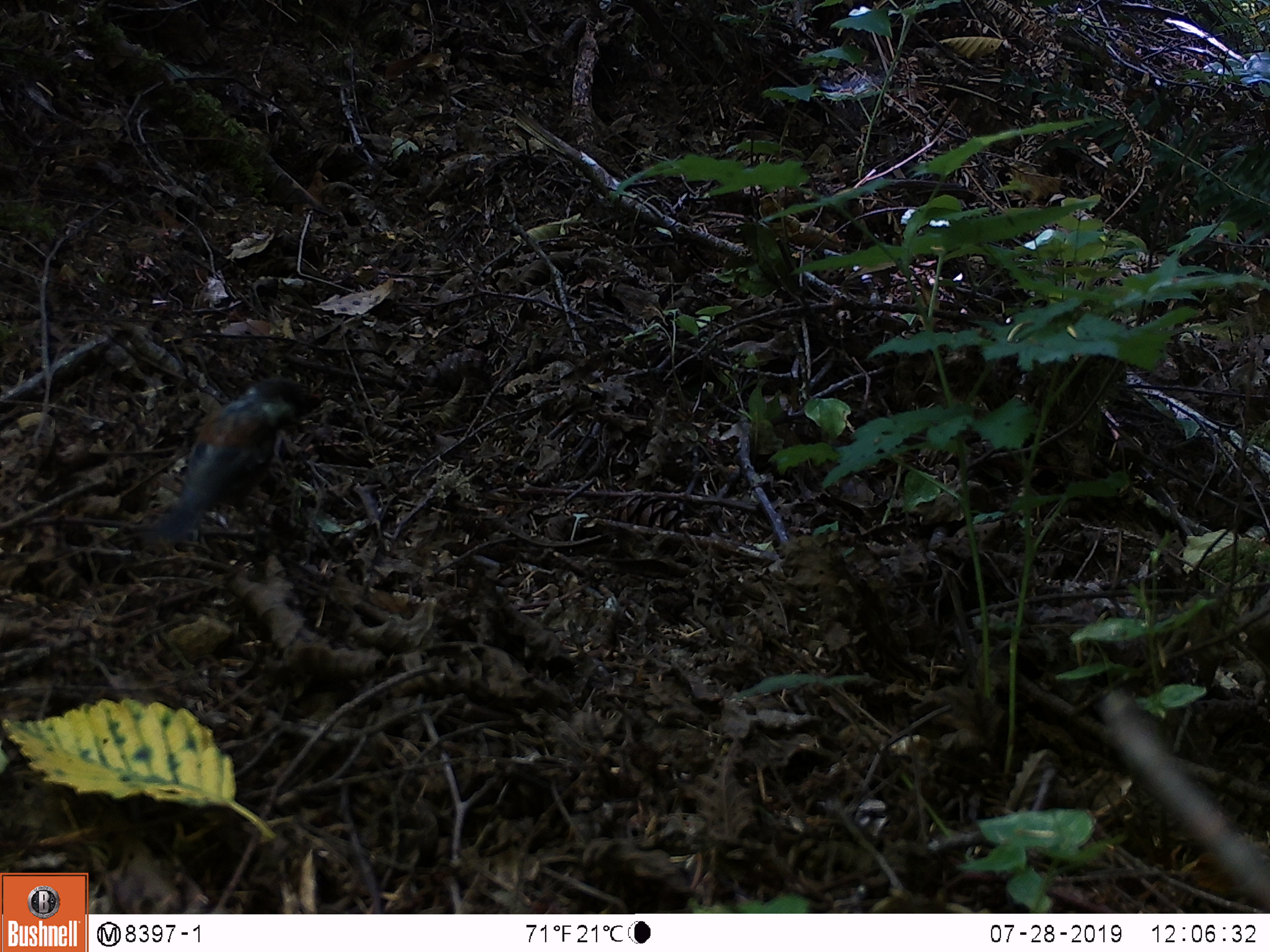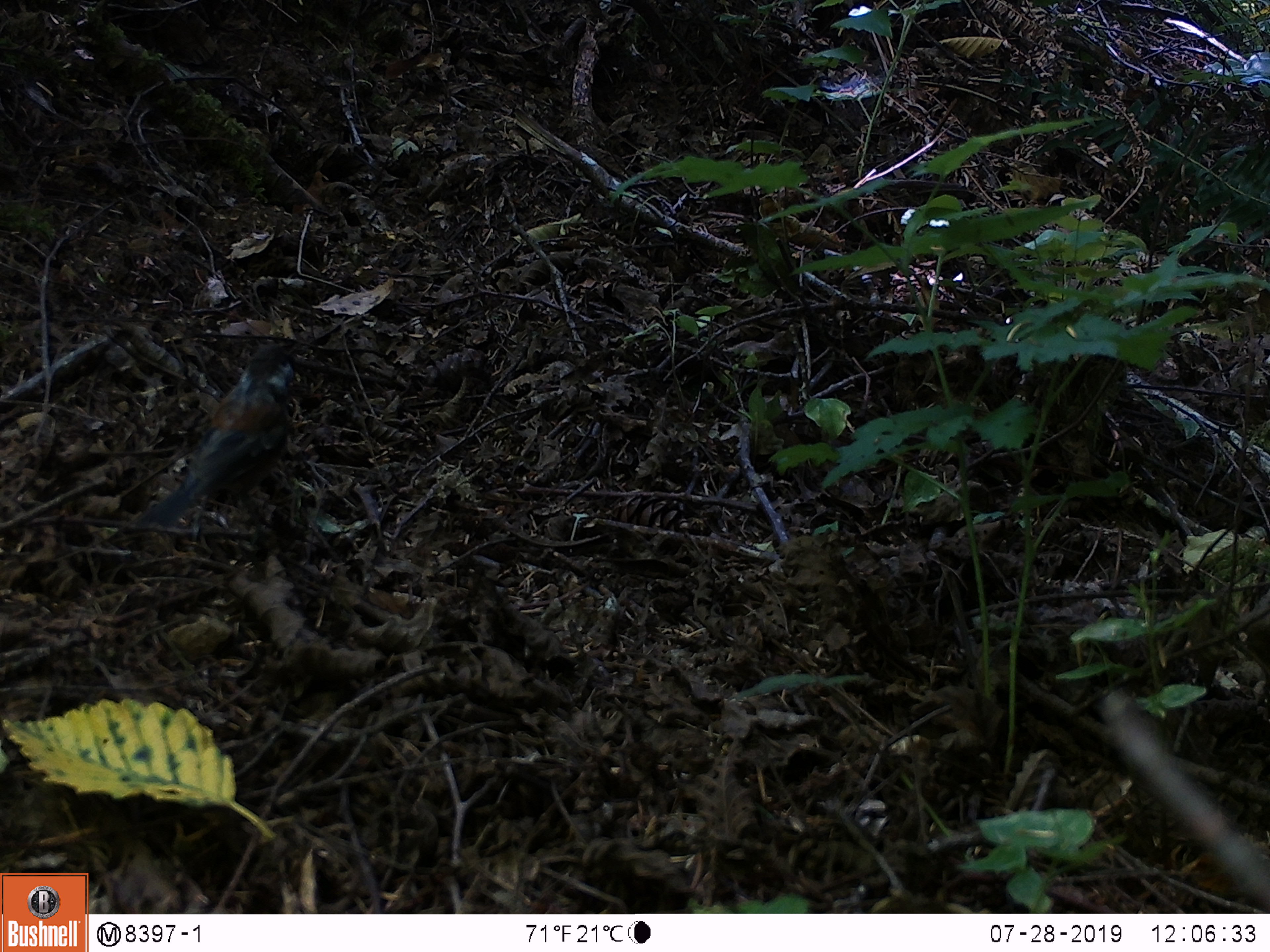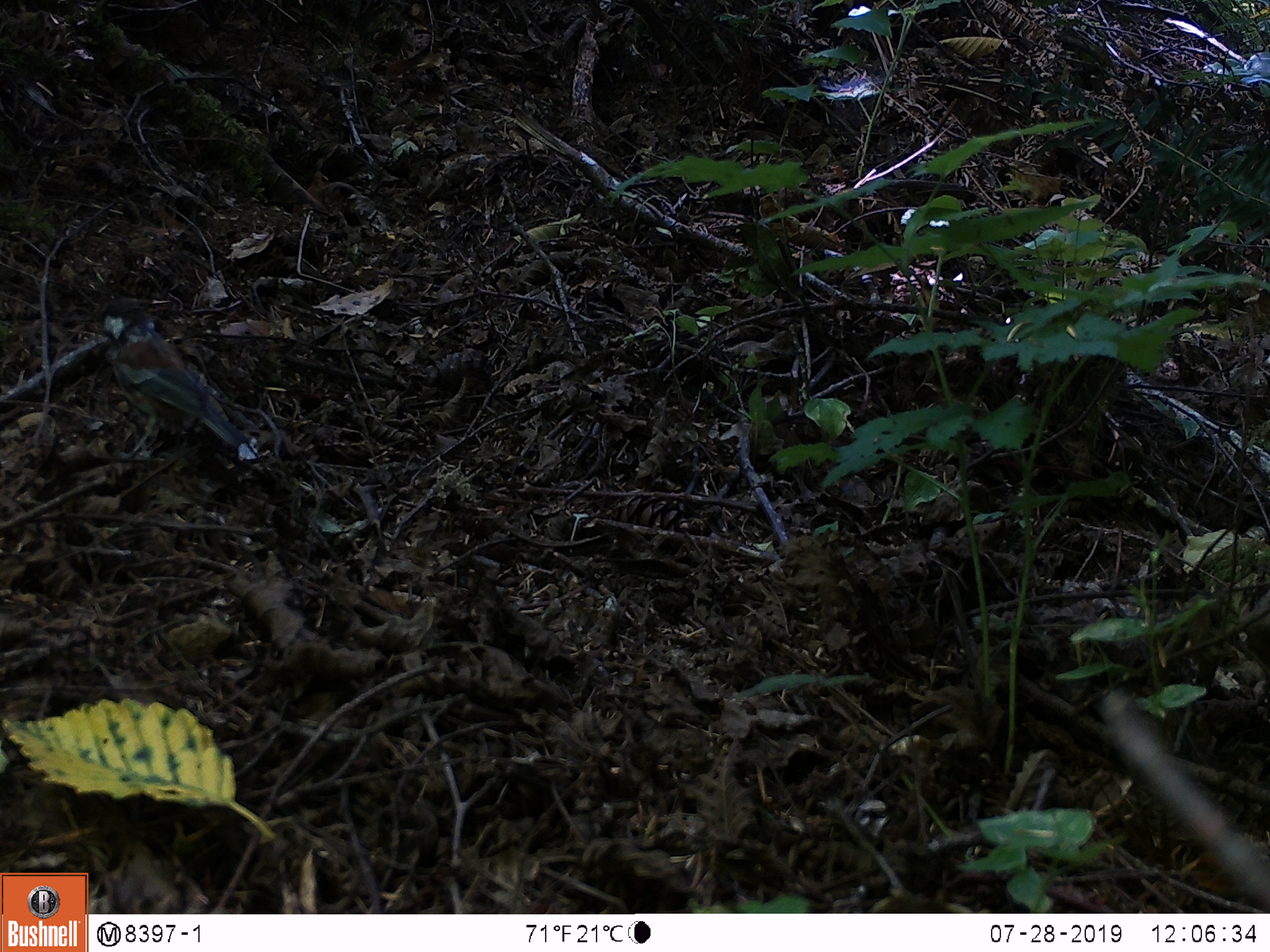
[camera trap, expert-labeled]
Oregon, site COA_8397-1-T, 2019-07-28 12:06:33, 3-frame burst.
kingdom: Animalia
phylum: Chordata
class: Aves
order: Passeriformes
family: Paridae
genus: Poecile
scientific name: Poecile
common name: chickadees and allies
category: poecile species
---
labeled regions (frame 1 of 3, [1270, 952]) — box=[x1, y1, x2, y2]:
poecile species: box=[138, 365, 315, 552]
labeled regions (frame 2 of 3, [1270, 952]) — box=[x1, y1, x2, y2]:
poecile species: box=[119, 322, 302, 536]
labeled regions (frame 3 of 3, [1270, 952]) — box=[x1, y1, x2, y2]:
poecile species: box=[88, 292, 257, 488]